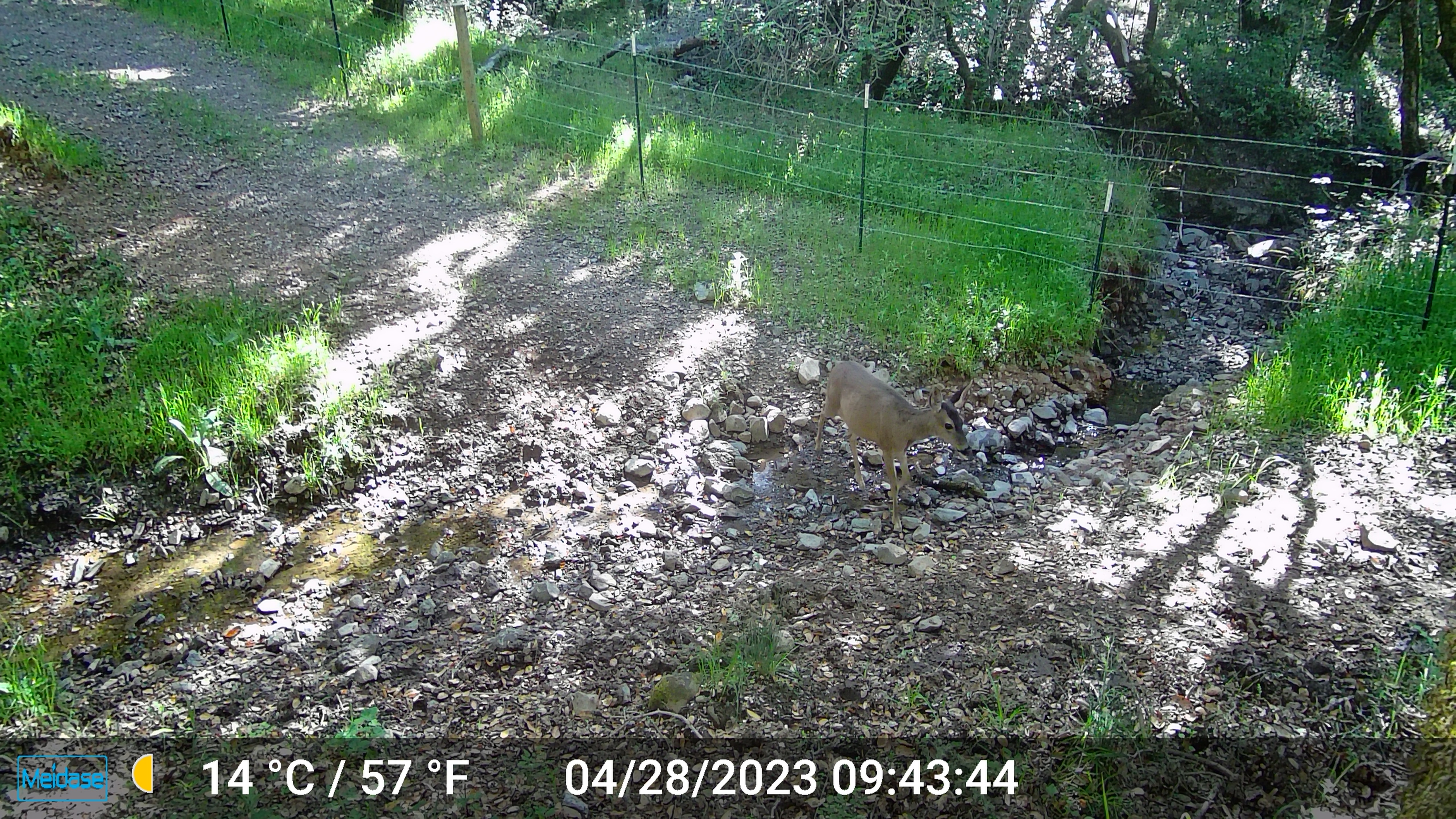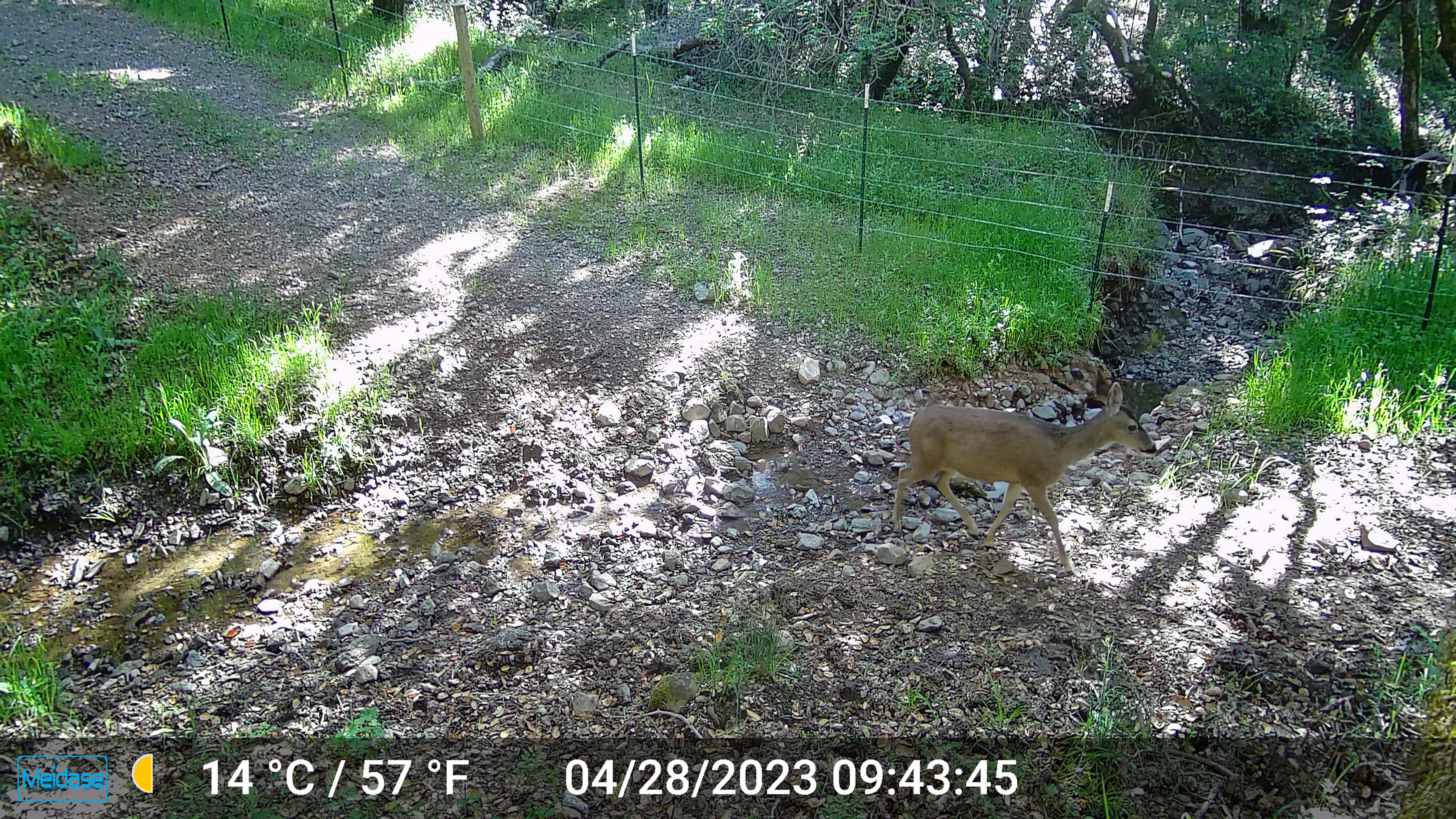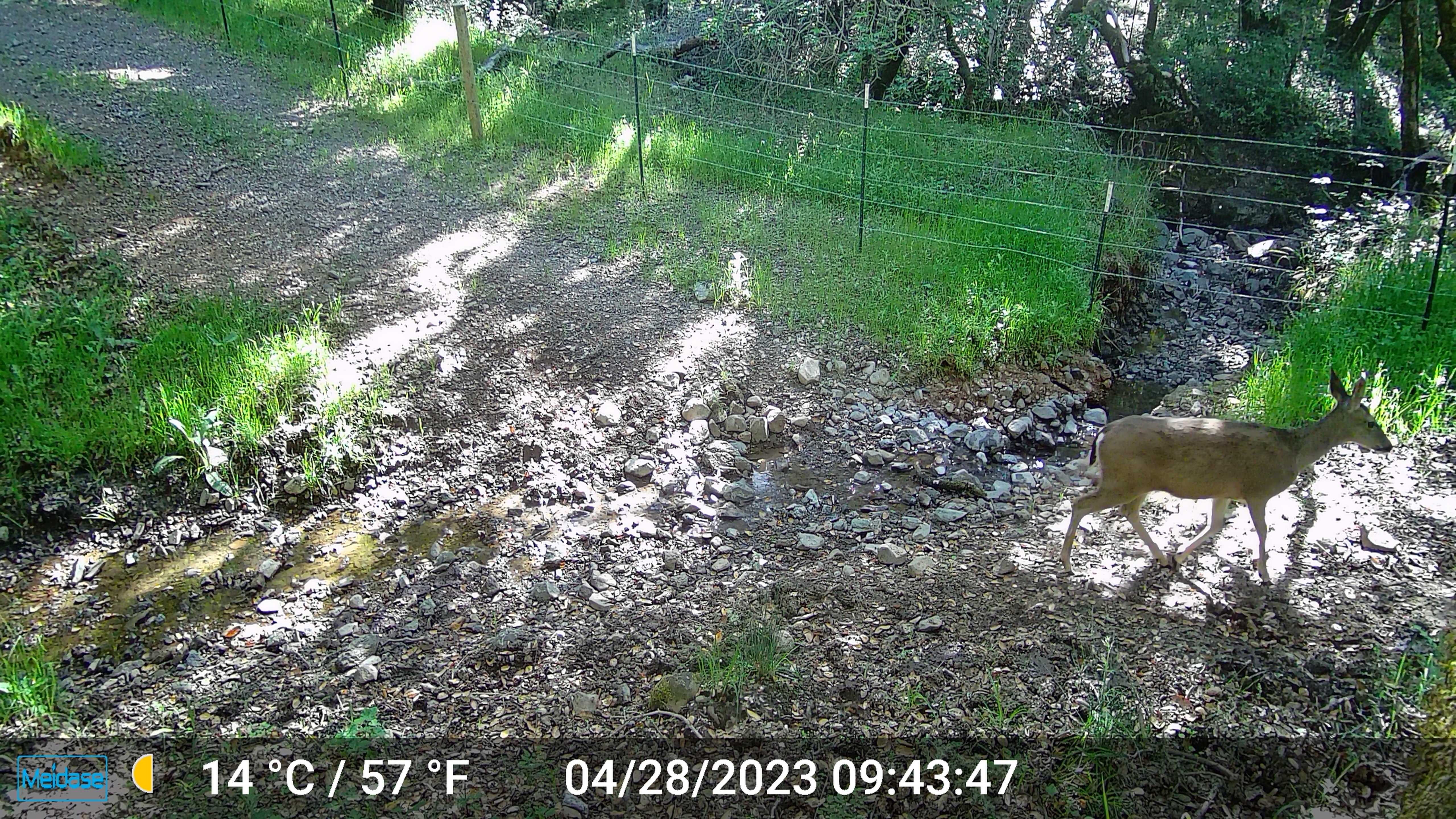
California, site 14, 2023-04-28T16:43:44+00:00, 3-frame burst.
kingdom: Animalia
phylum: Chordata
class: Mammalia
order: Artiodactyla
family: Cervidae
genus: Odocoileus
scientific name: Odocoileus hemionus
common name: mule deer